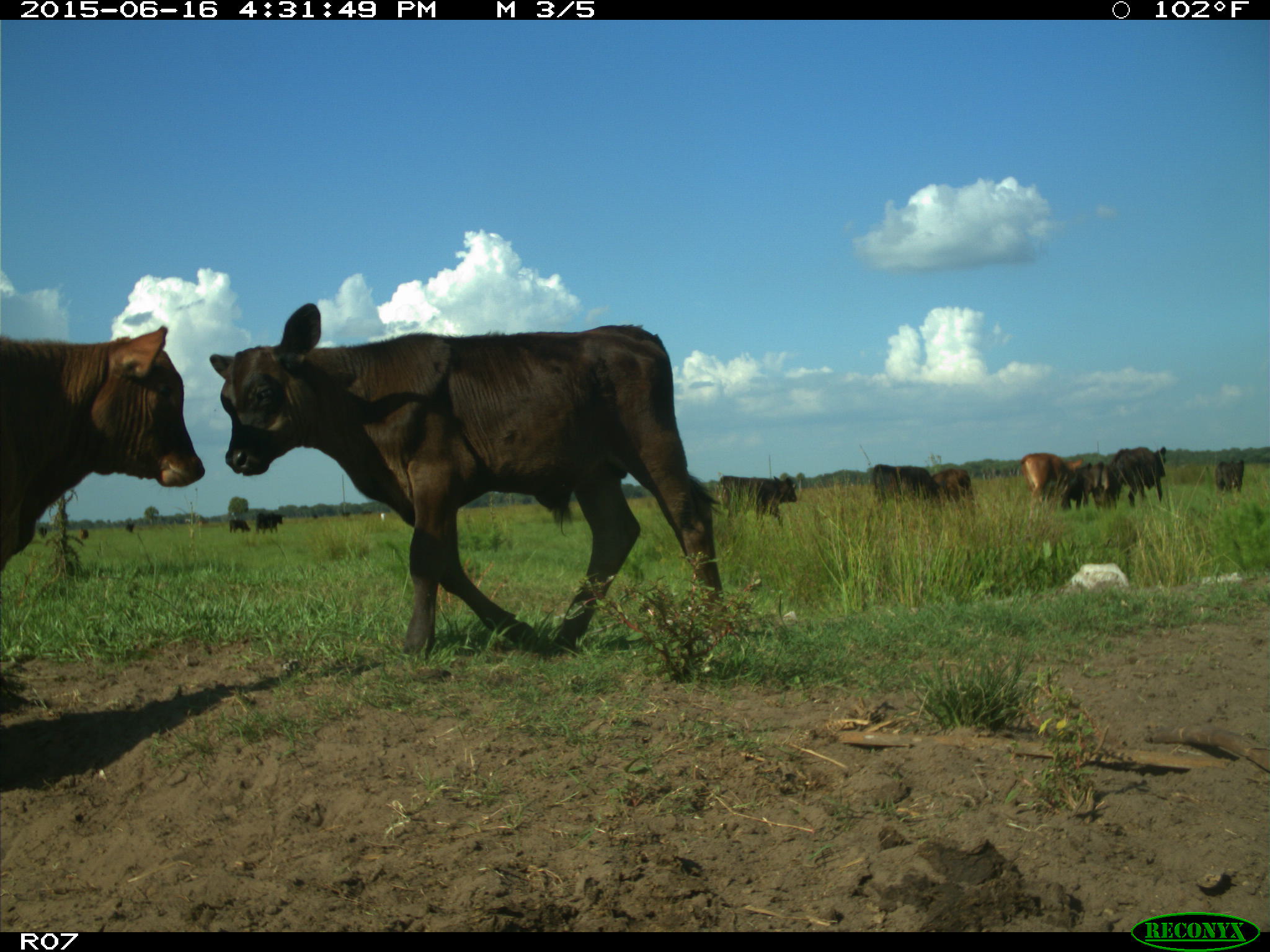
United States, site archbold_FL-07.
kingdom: Animalia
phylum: Chordata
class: Mammalia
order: Artiodactyla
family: Bovidae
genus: Bos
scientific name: Bos taurus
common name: domestic cow